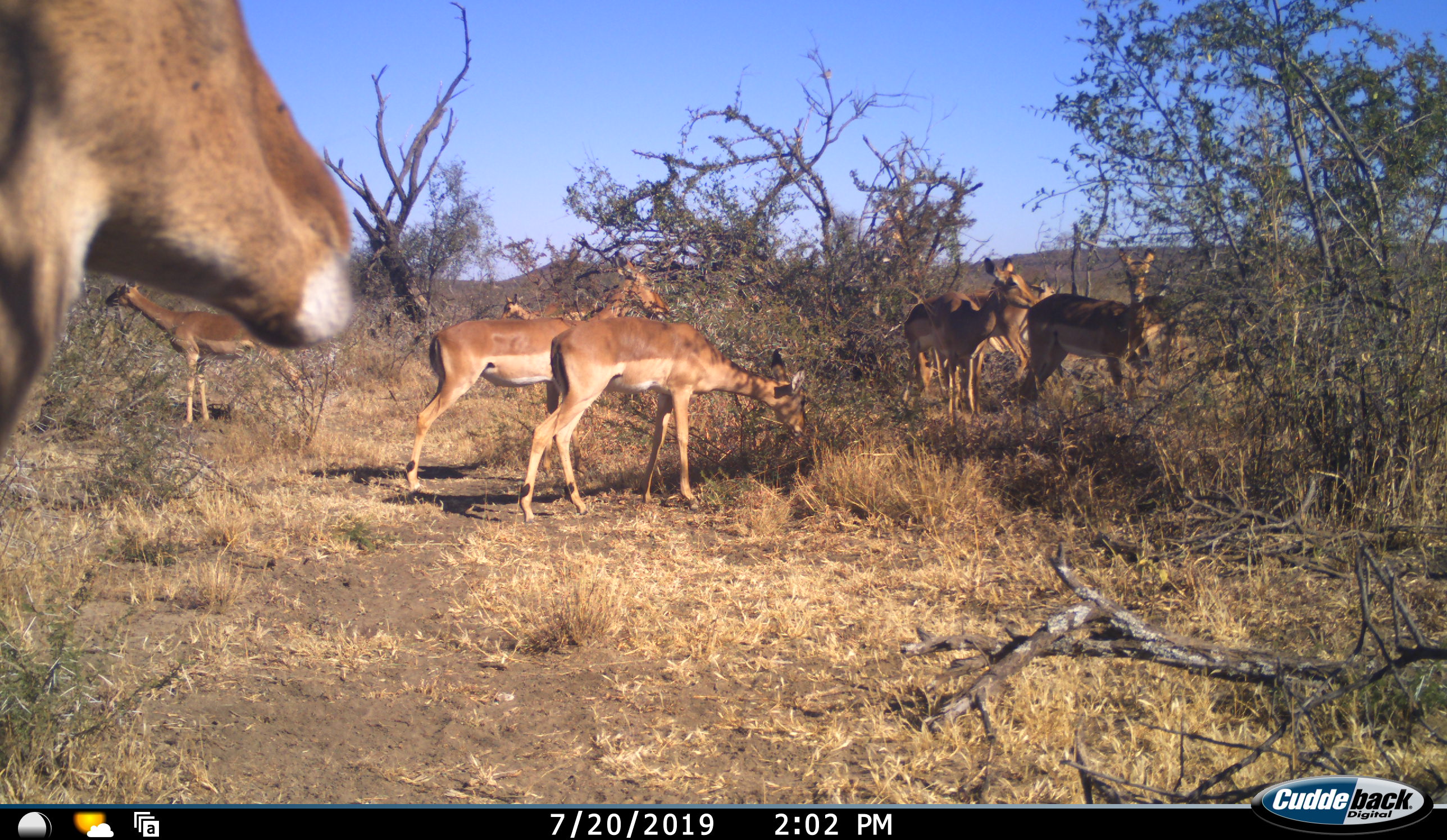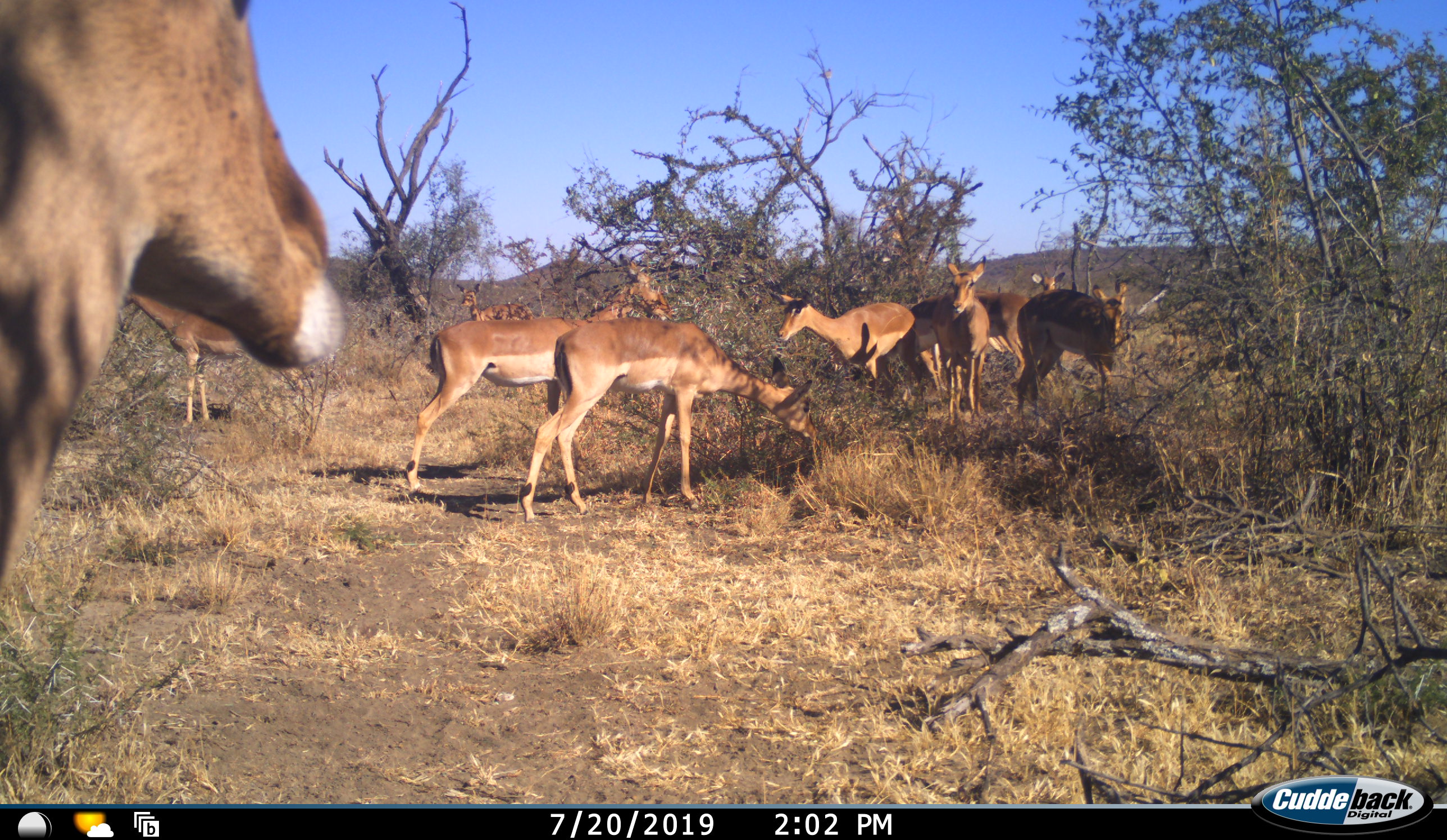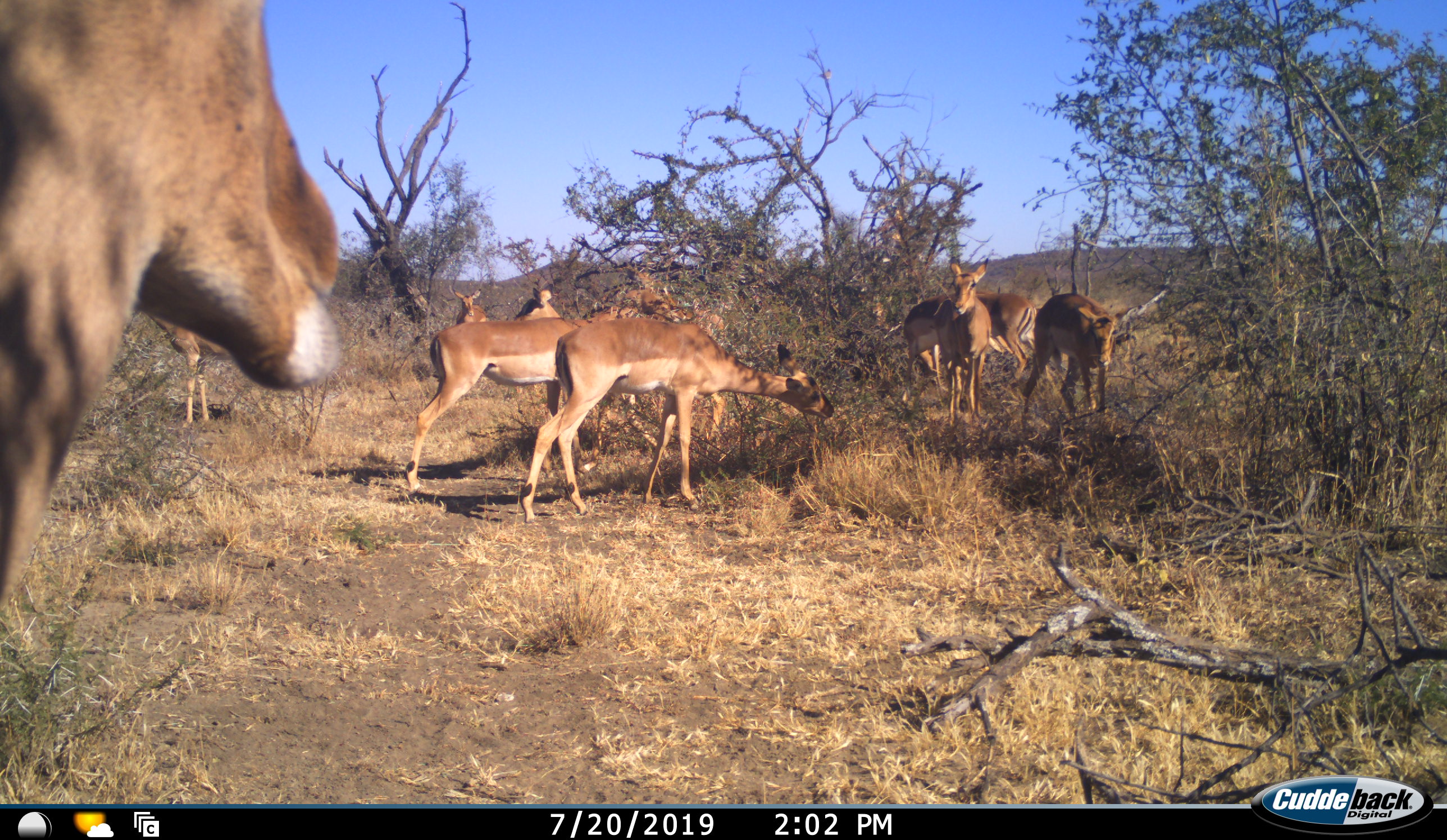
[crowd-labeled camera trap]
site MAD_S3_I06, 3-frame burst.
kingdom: Animalia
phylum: Chordata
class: Mammalia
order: Artiodactyla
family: Bovidae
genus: Aepyceros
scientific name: Aepyceros melampus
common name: impala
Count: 10.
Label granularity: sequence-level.